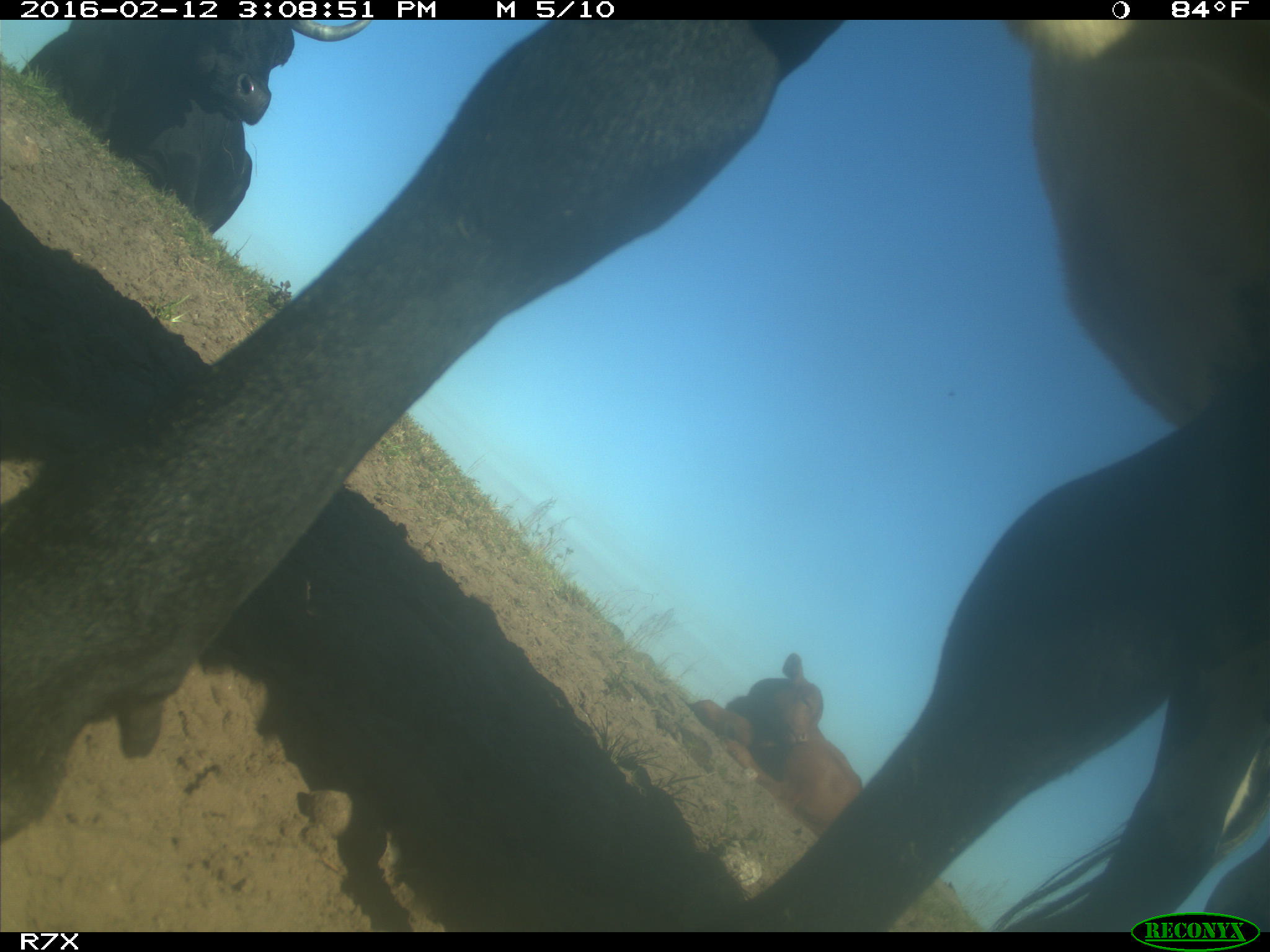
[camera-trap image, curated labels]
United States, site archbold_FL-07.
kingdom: Animalia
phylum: Chordata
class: Mammalia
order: Artiodactyla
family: Bovidae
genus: Bos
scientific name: Bos taurus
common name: domestic cow